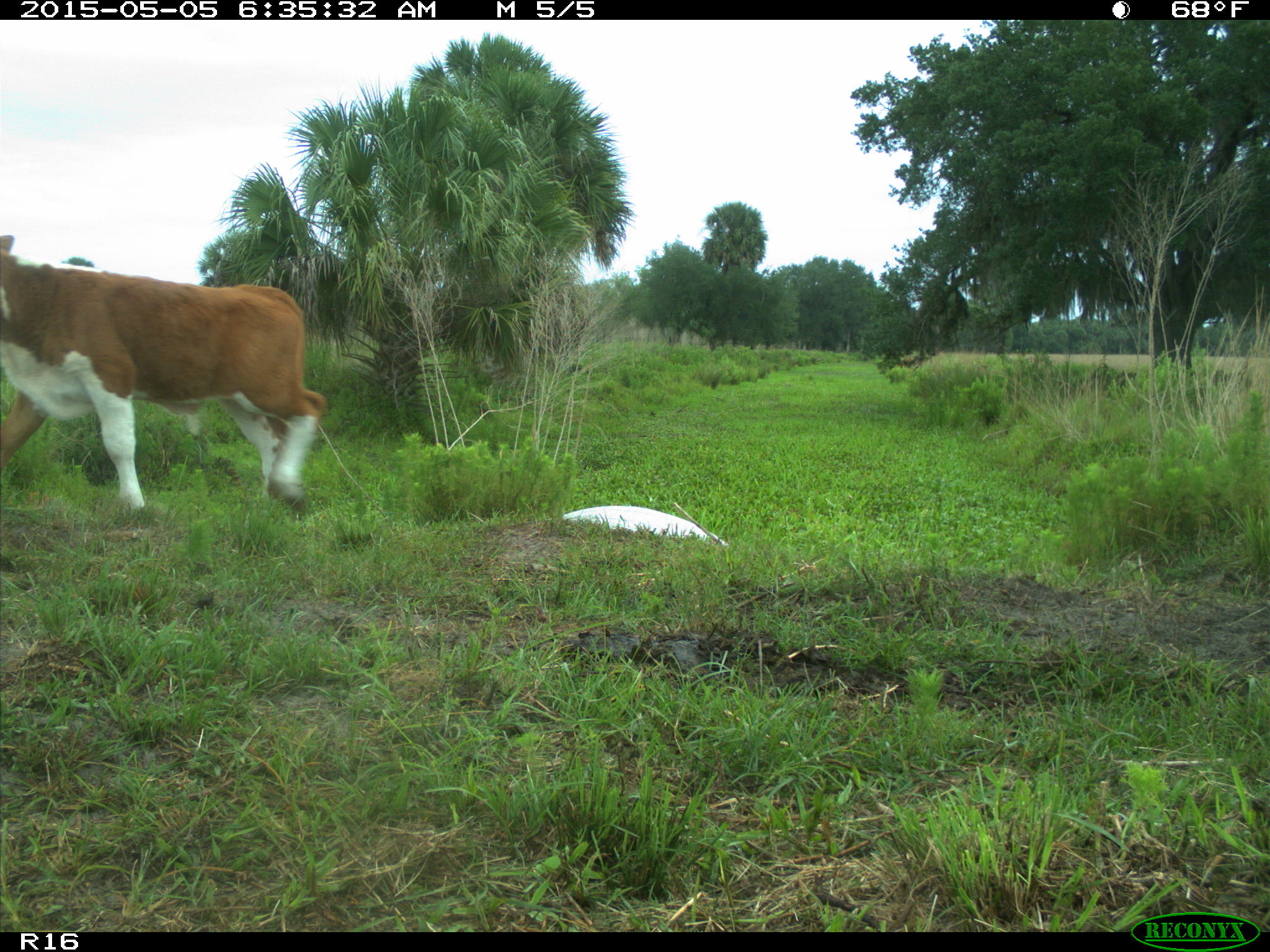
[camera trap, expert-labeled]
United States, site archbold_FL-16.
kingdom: Animalia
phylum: Chordata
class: Mammalia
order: Artiodactyla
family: Bovidae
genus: Bos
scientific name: Bos taurus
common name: domestic cow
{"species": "Bos taurus (domestic cow)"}